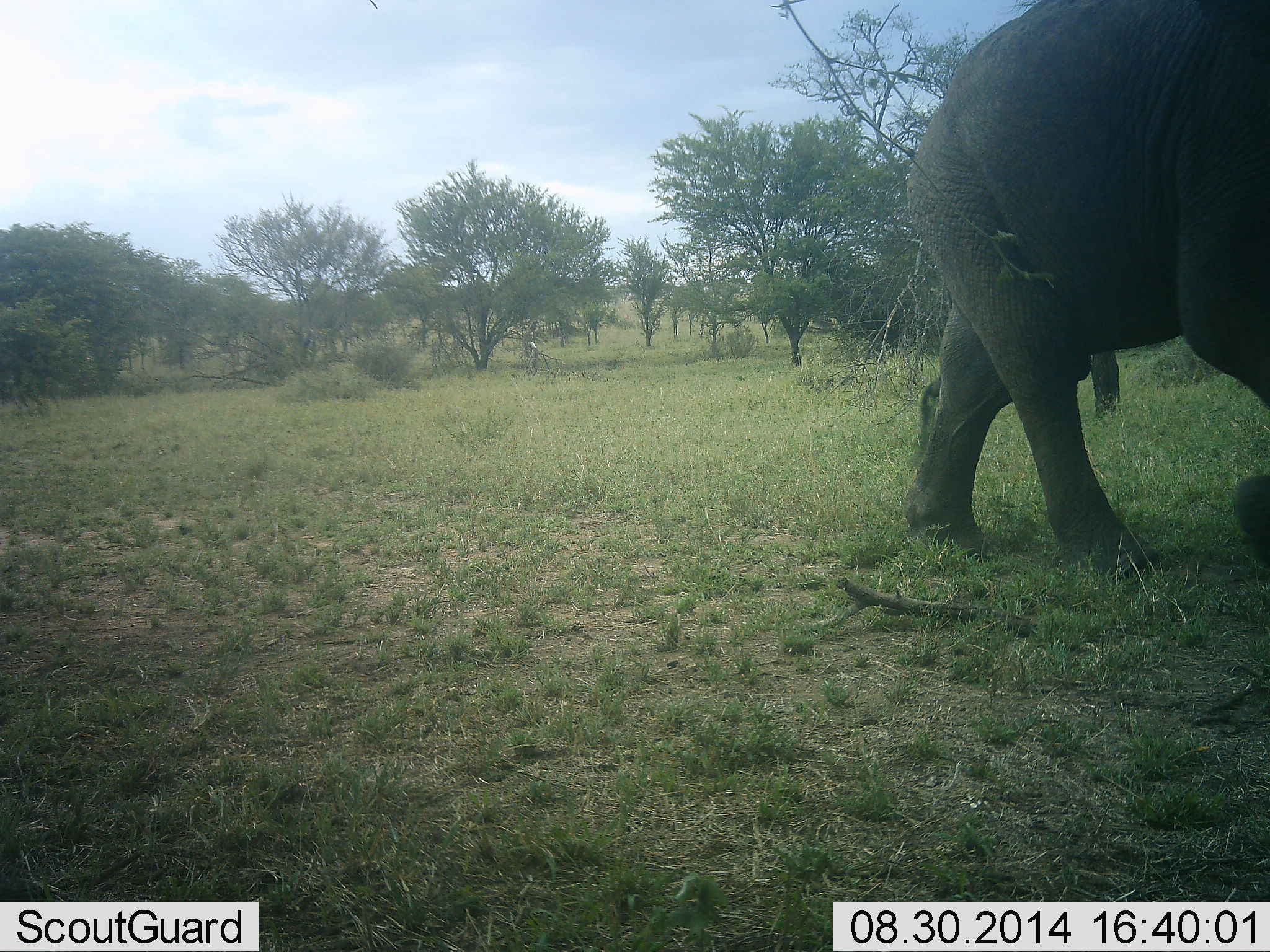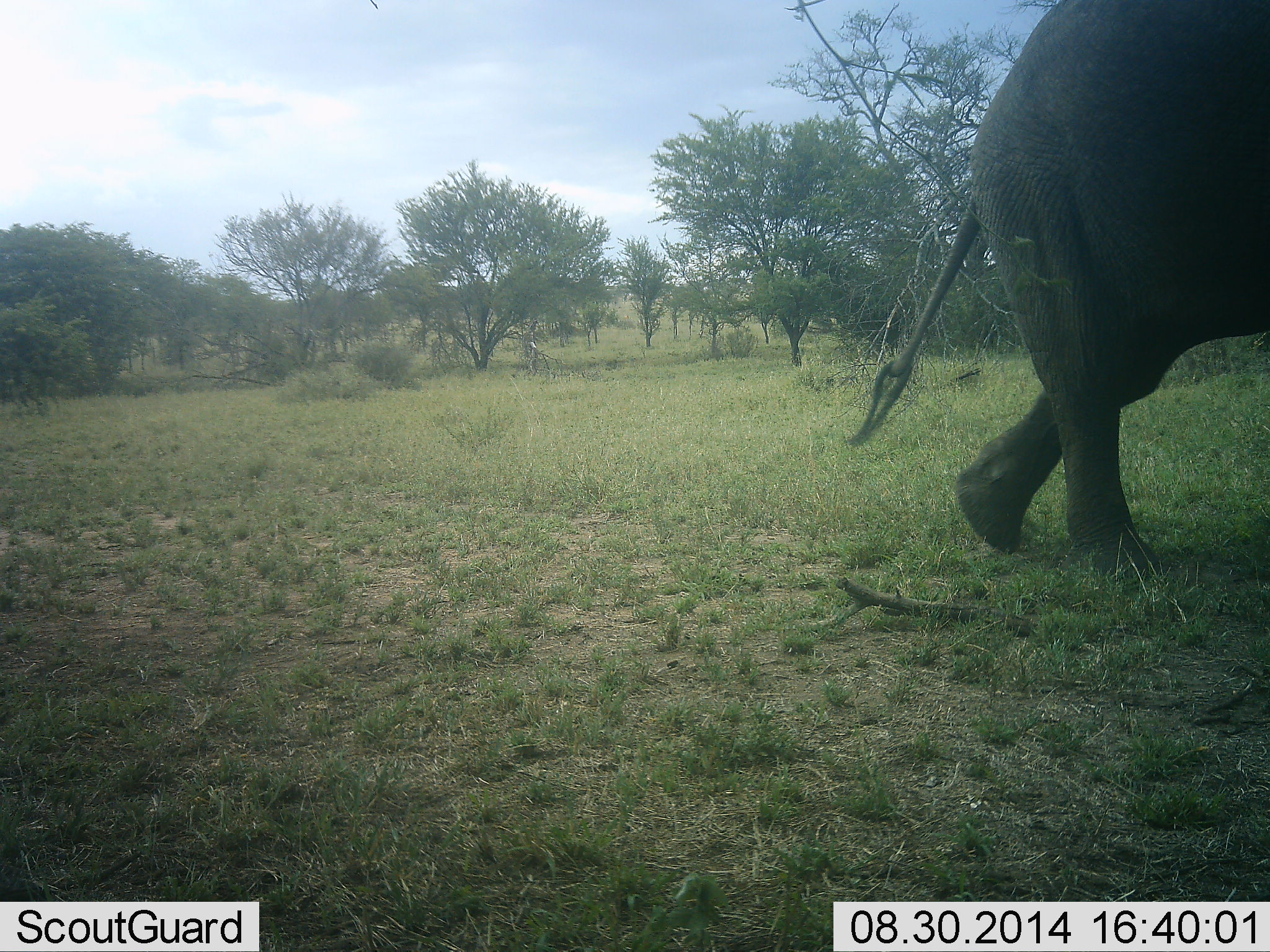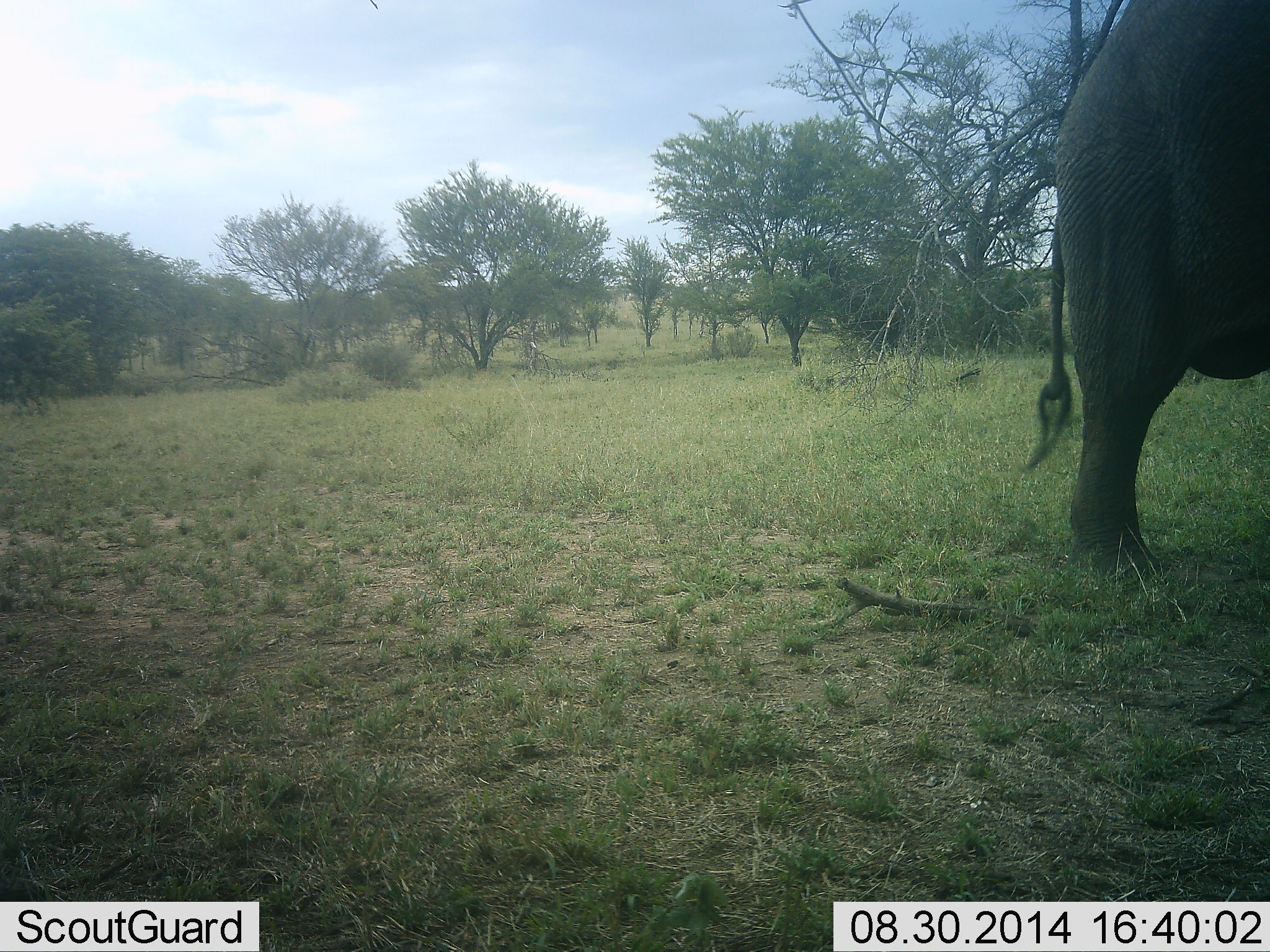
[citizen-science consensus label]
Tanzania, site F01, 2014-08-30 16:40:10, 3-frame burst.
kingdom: Animalia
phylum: Chordata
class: Mammalia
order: Proboscidea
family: Elephantidae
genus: Loxodonta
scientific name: Loxodonta africana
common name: african bush elephant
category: elephant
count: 1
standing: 0%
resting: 0%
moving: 100%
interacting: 0%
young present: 0%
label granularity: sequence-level